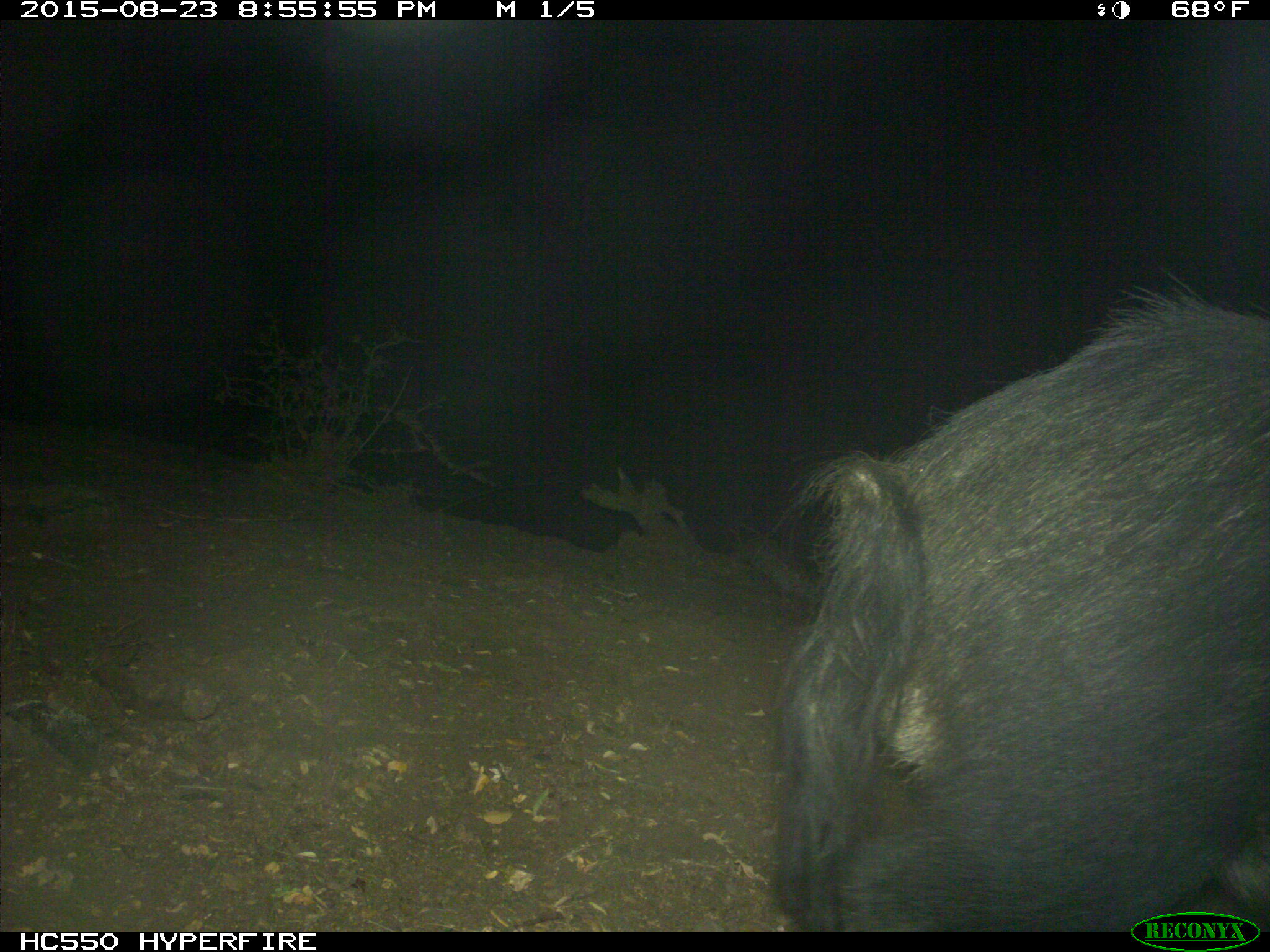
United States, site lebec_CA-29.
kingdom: Animalia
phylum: Chordata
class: Mammalia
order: Artiodactyla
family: Suidae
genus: Sus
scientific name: Sus scrofa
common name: wild boar